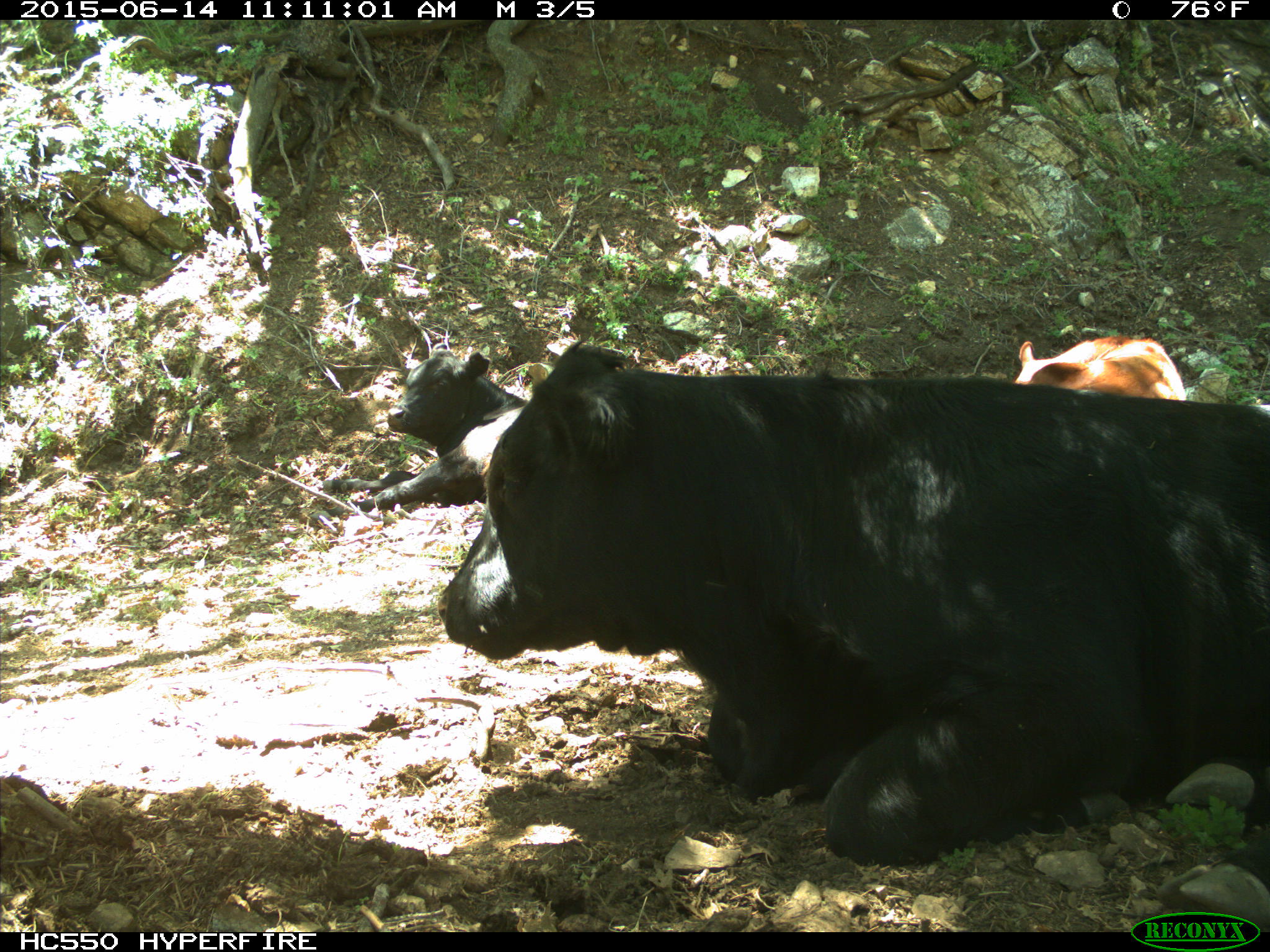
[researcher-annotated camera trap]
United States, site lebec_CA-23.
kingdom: Animalia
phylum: Chordata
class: Mammalia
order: Artiodactyla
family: Bovidae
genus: Bos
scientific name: Bos taurus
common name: domestic cow